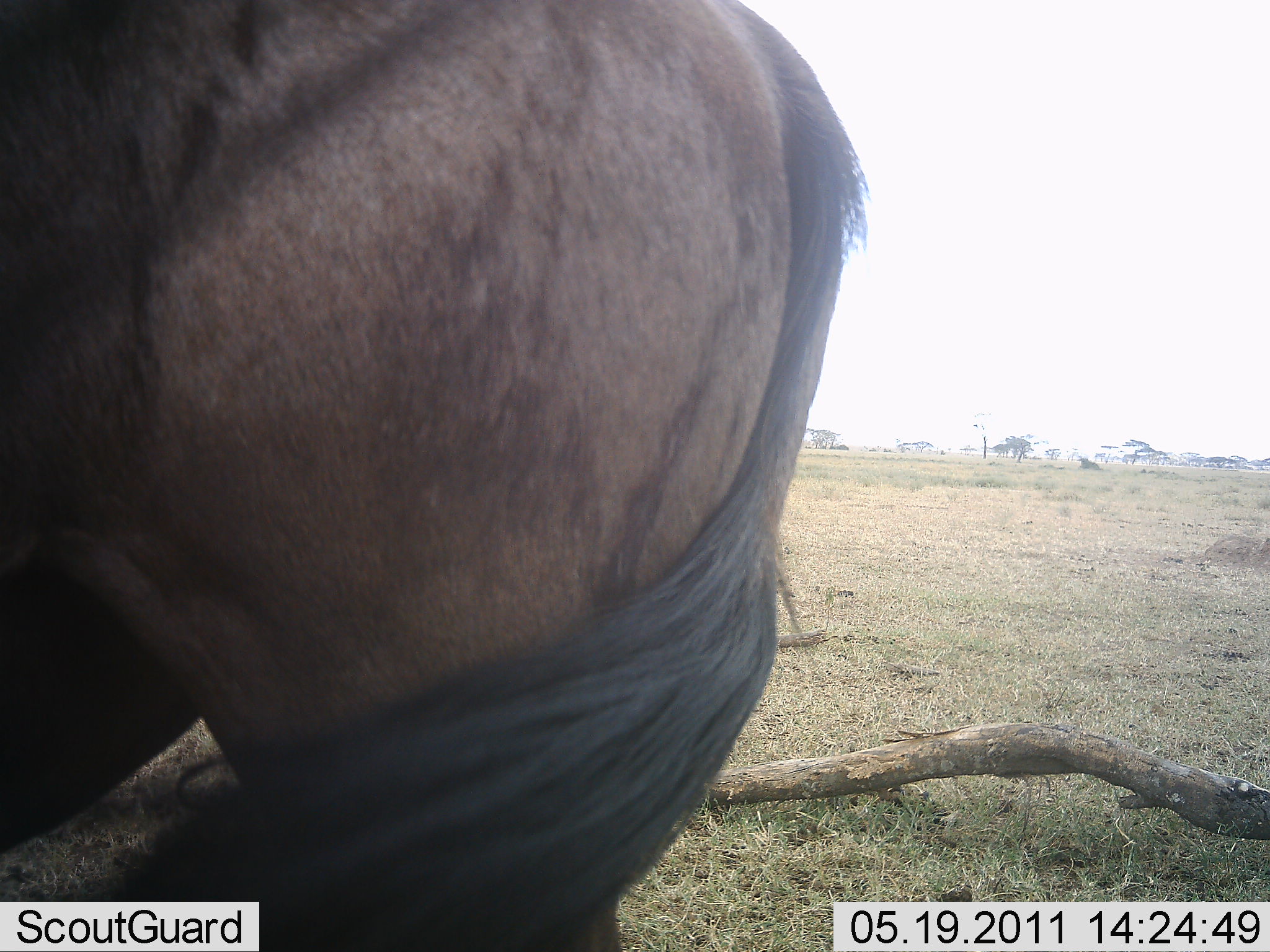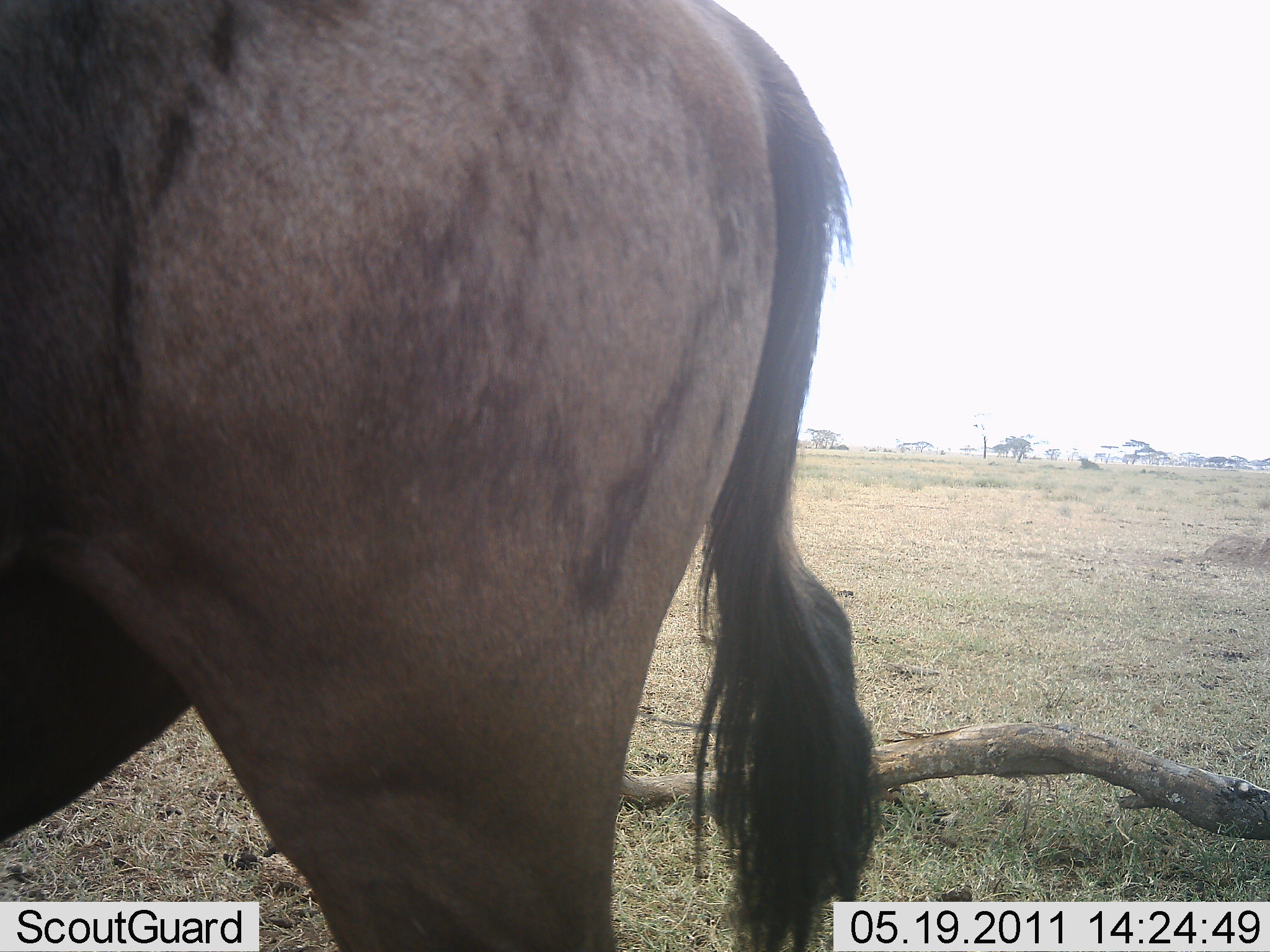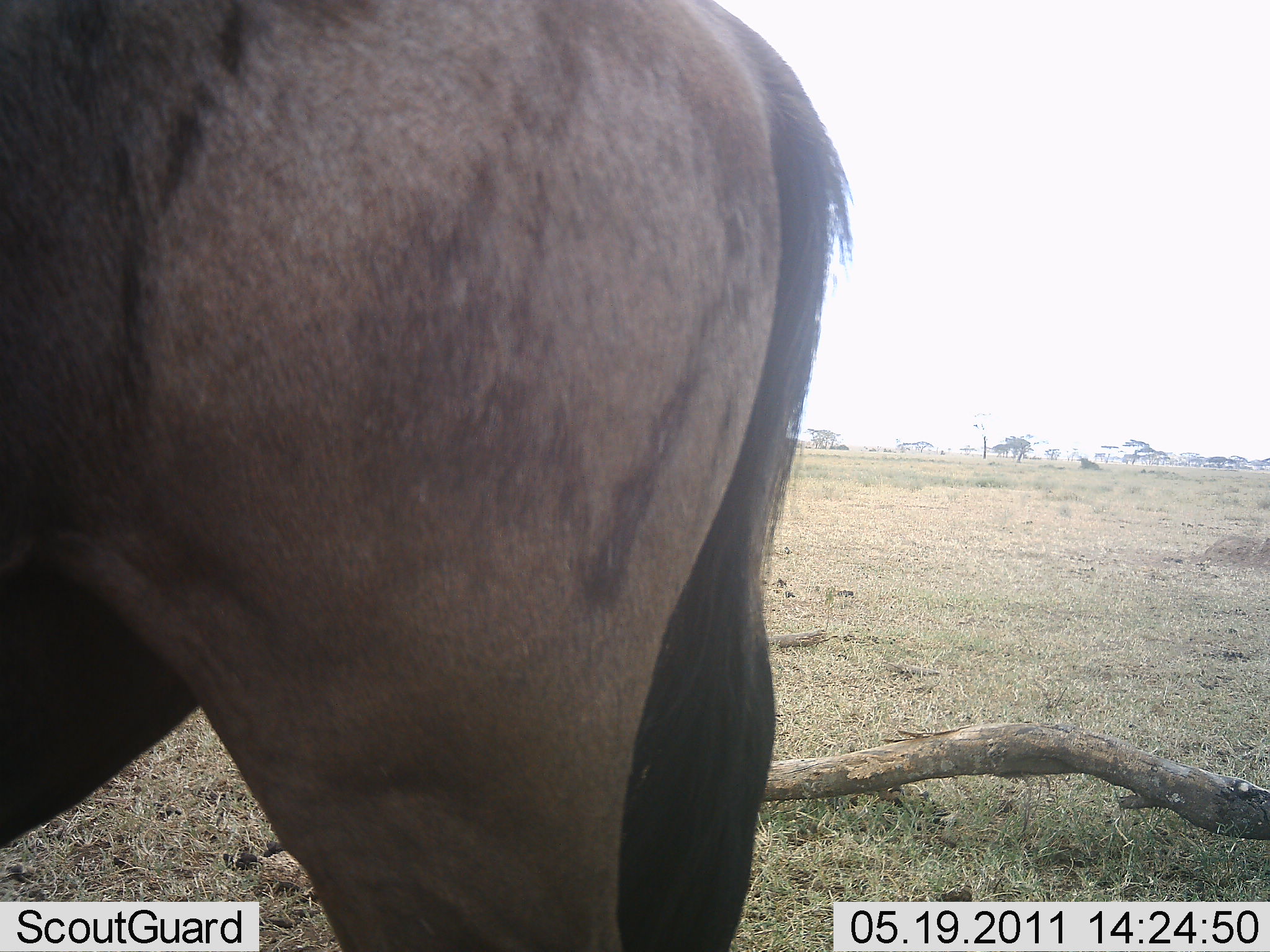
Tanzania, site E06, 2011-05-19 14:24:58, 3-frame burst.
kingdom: Animalia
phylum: Chordata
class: Mammalia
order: Artiodactyla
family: Bovidae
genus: Connochaetes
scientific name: Connochaetes taurinus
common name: blue wildebeest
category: wildebeest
Wildebeest (blue wildebeest) (Connochaetes taurinus), count 1. Behavior (volunteer vote fractions): standing 100%, resting 0%, moving 0%, interacting 0%. Young present (vote fraction): 0%. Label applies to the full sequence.